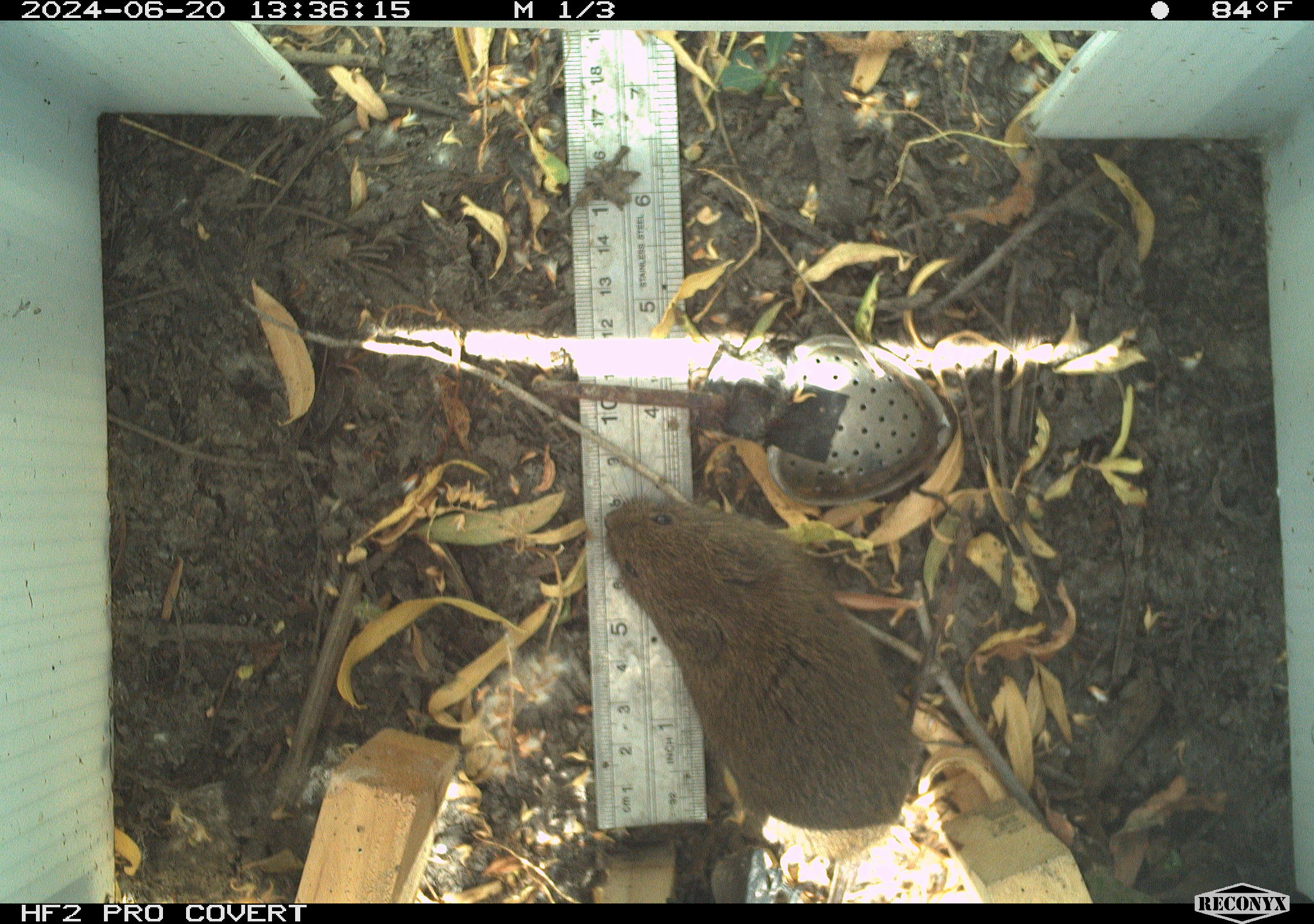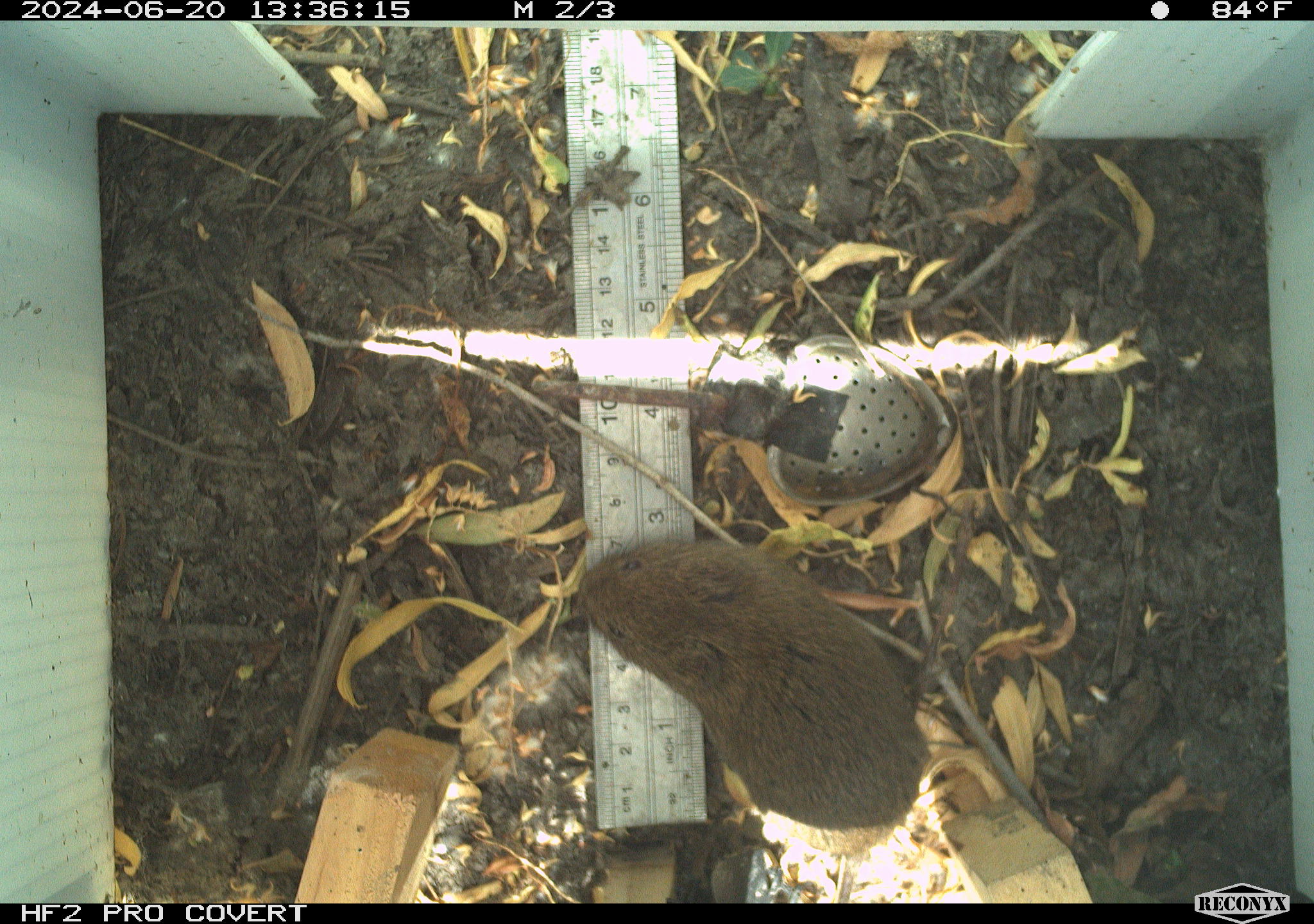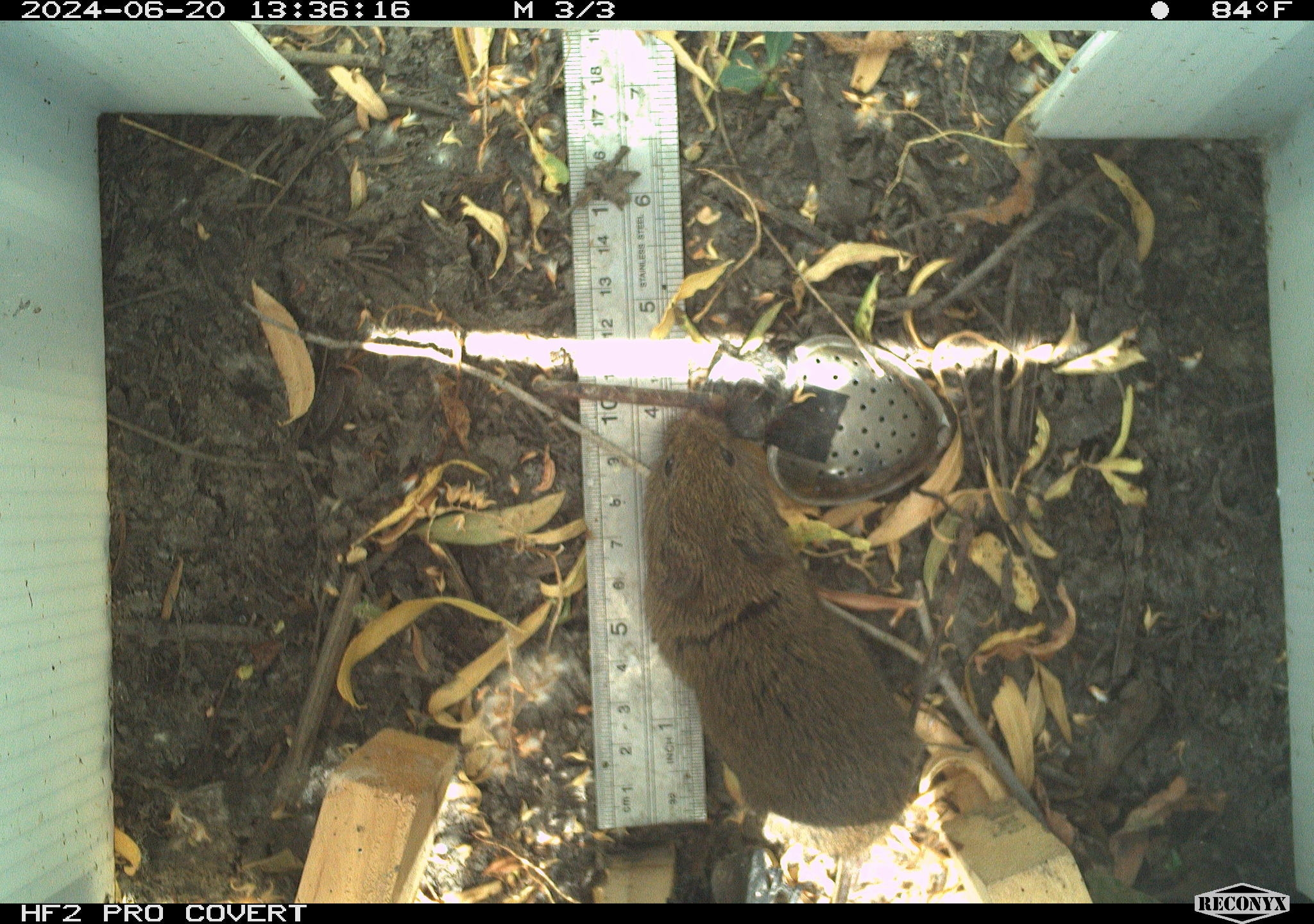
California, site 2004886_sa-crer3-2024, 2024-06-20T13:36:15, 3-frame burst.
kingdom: Animalia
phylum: Chordata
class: Mammalia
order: Rodentia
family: Cricetidae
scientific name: Arvicolinae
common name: voles, lemmings, and muskrats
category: arvicolinae subfamily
Arvicolinae subfamily (voles, lemmings, and muskrats) (Arvicolinae).